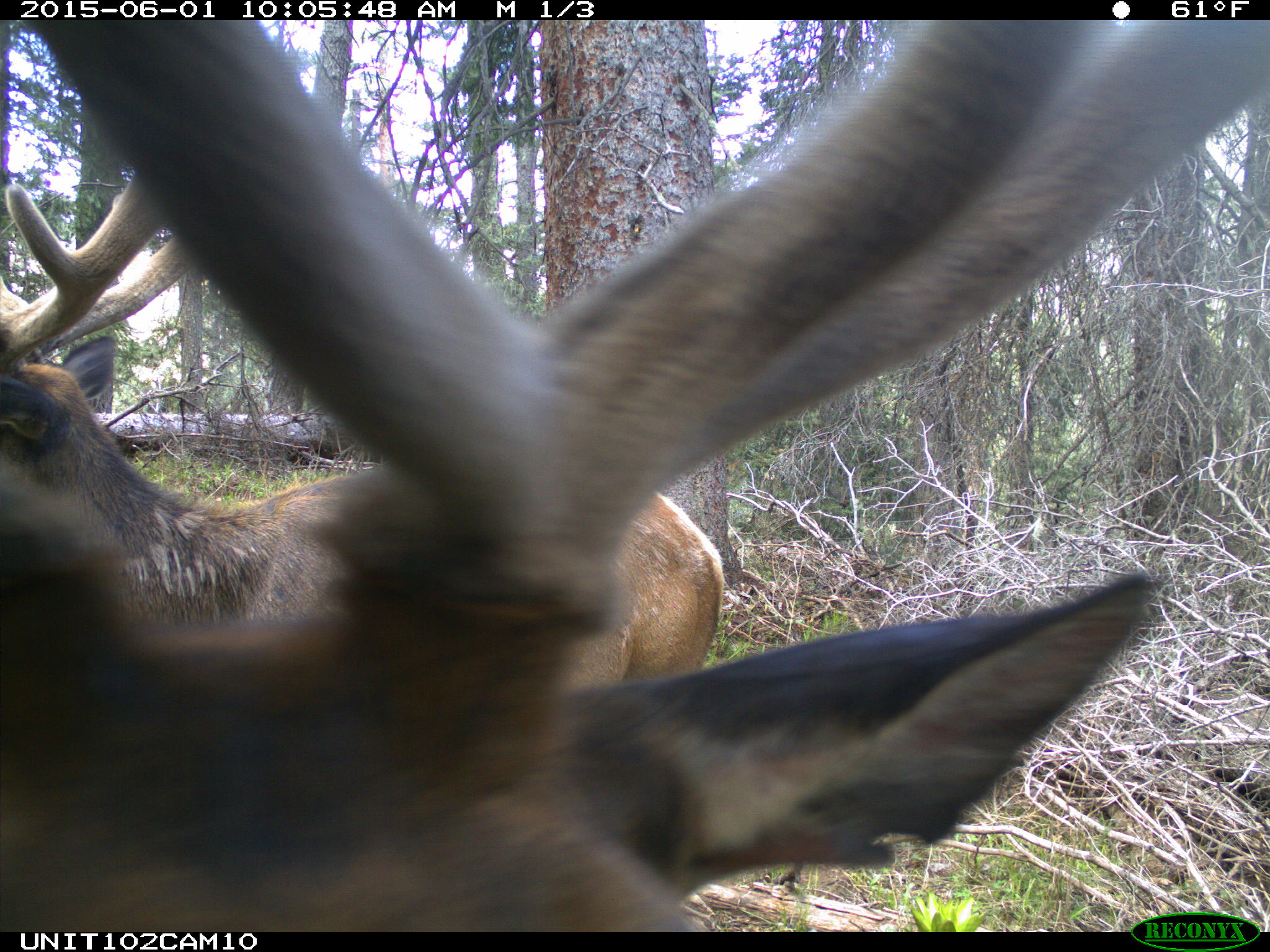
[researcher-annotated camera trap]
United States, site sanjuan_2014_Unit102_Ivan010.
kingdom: Animalia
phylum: Chordata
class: Mammalia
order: Artiodactyla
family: Cervidae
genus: Cervus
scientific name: Cervus elaphus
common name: red deer